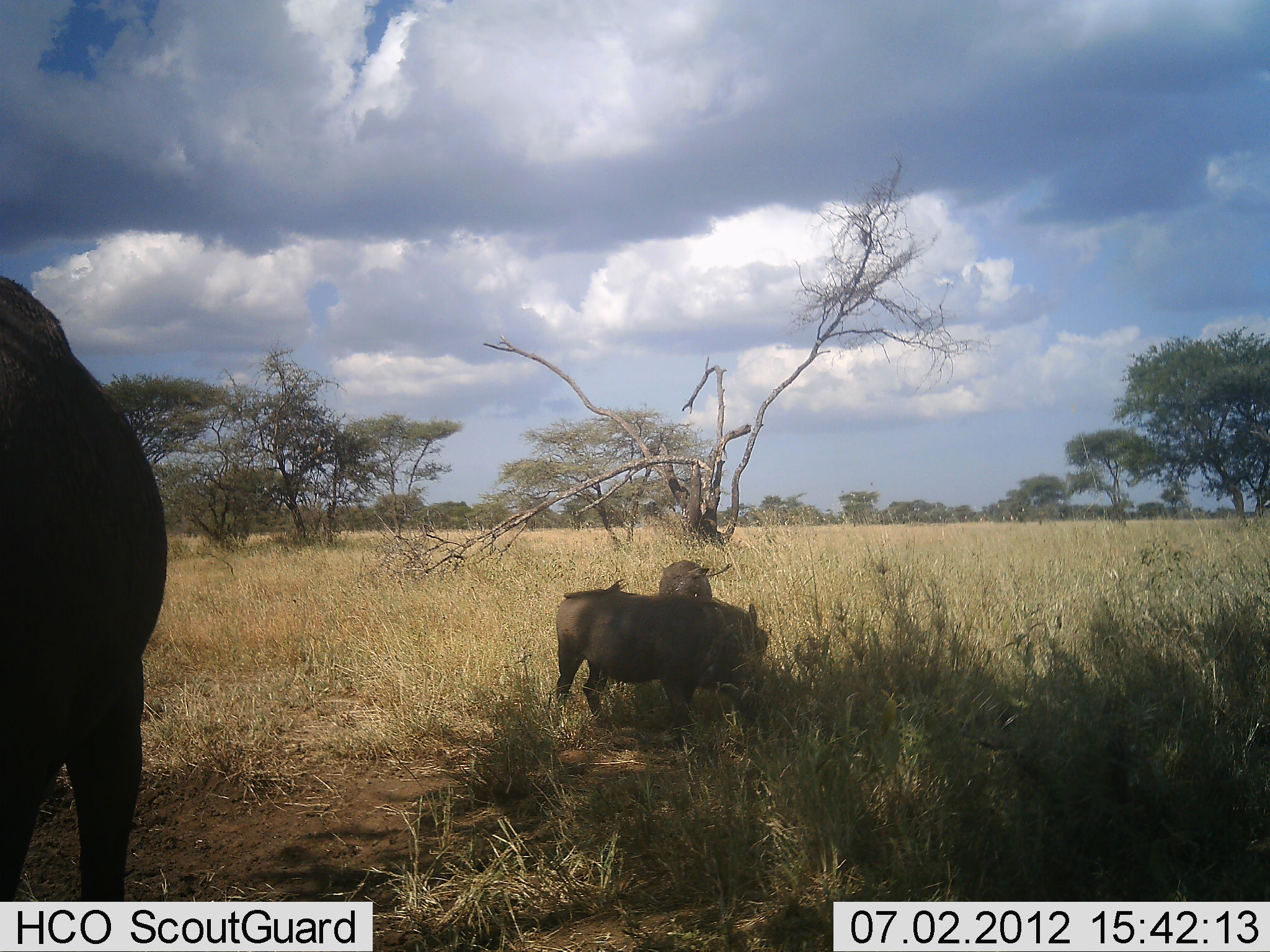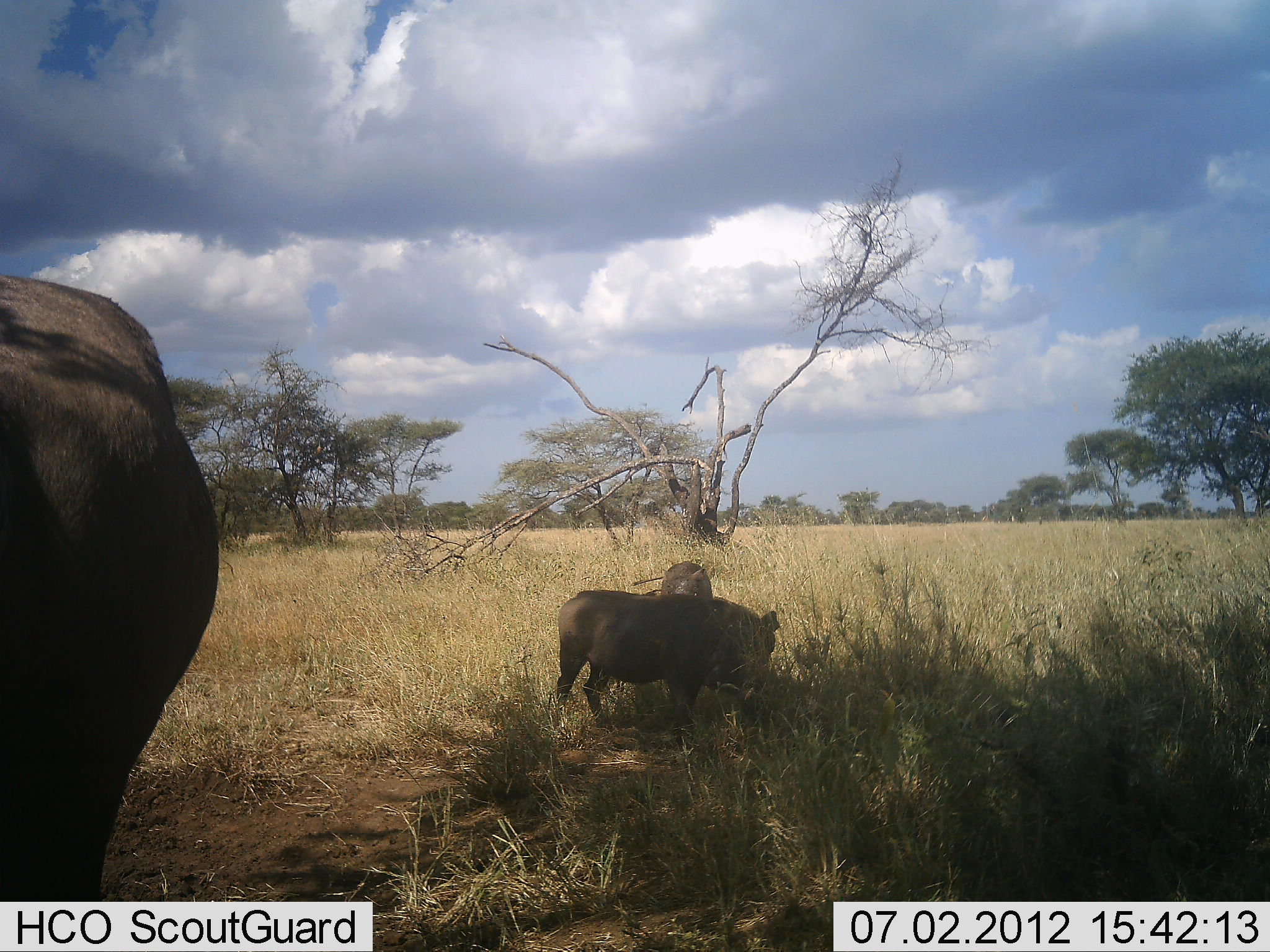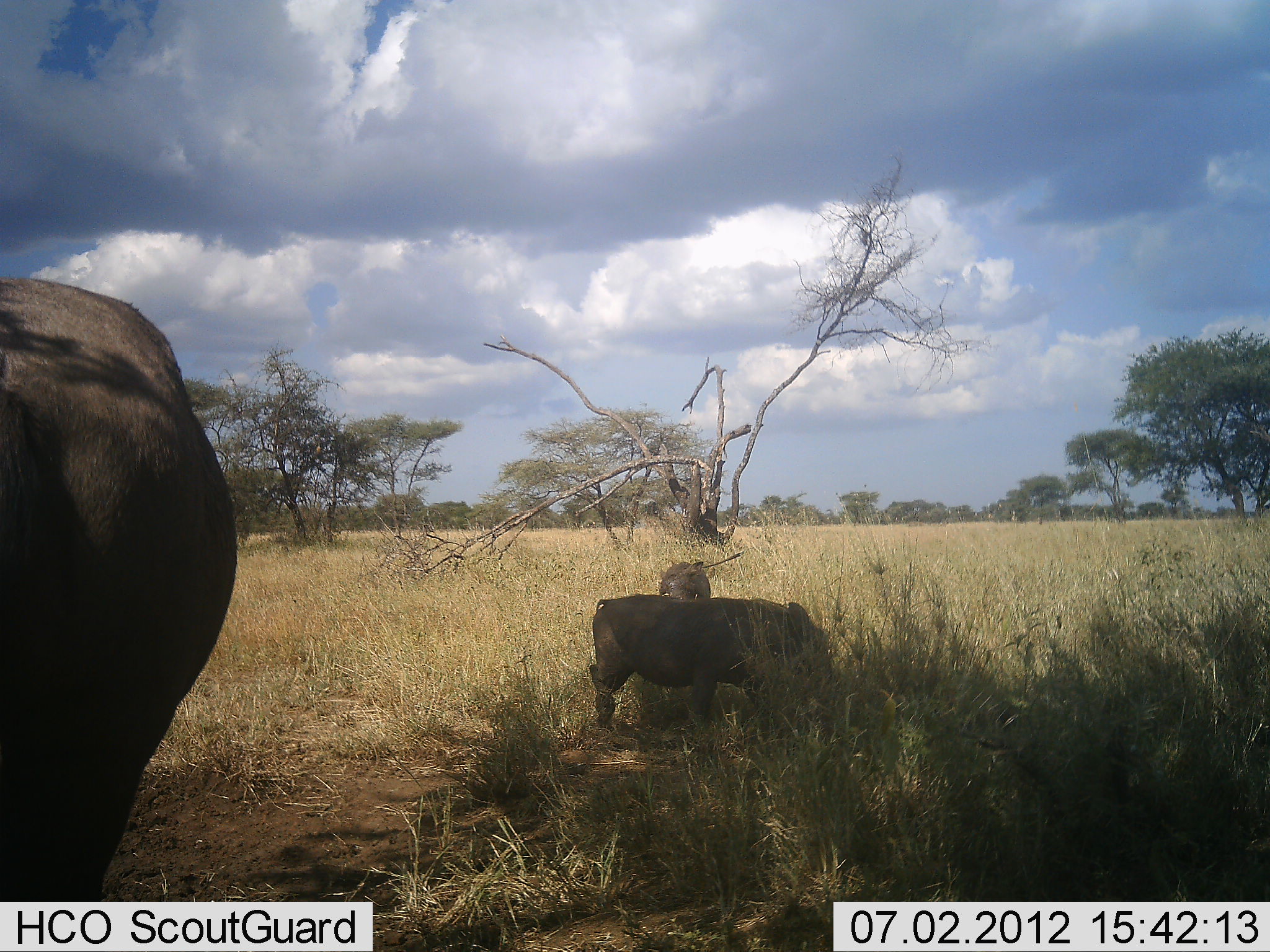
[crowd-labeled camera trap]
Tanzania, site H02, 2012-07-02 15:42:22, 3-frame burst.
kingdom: Animalia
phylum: Chordata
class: Mammalia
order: Artiodactyla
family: Suidae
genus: Phacochoerus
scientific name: Phacochoerus africanus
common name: warthog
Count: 3.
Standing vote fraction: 57%.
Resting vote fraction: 0%.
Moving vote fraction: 21%.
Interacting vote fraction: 7%.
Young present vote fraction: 7%.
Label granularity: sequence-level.